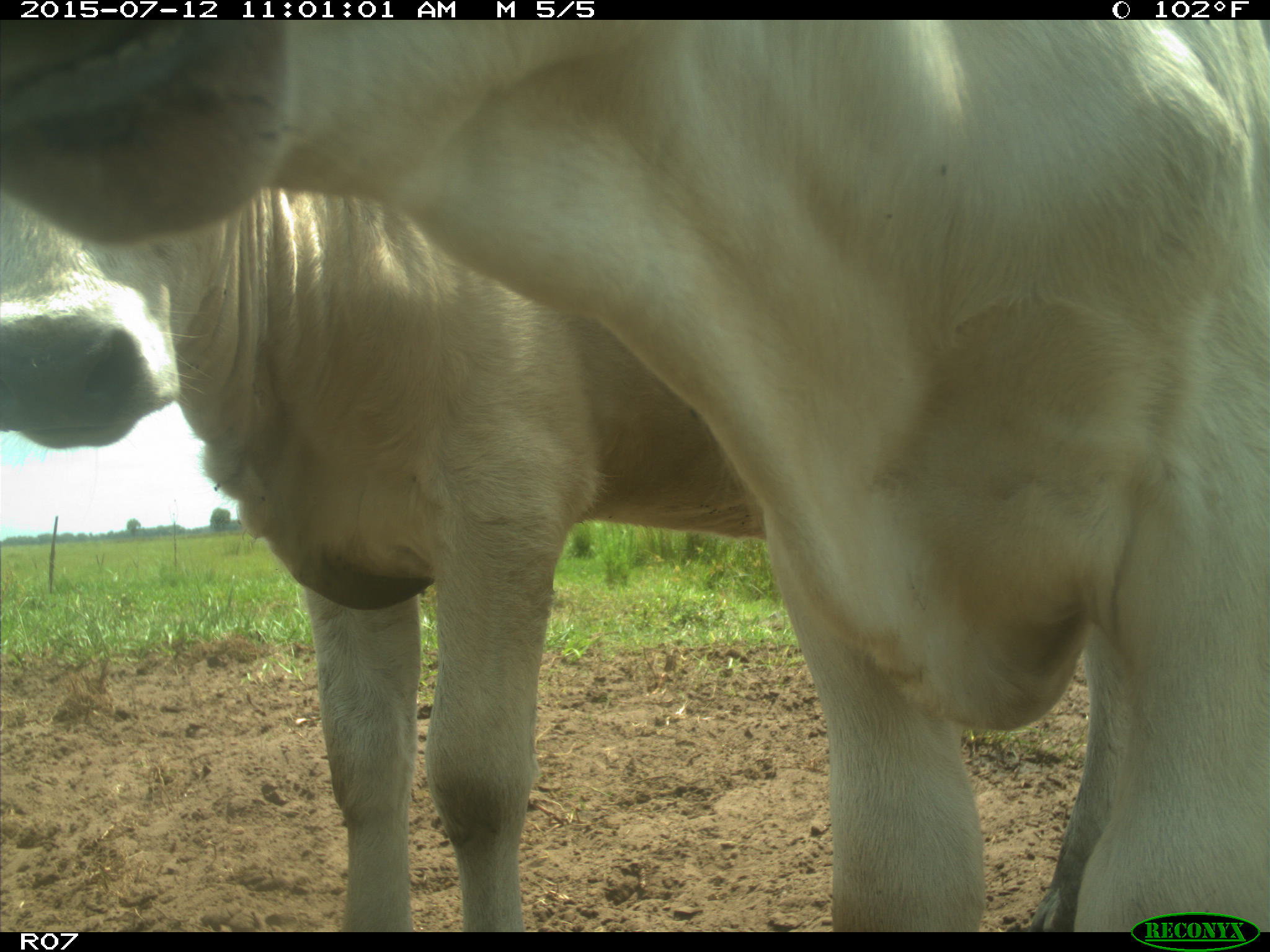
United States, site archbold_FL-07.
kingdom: Animalia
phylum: Chordata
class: Mammalia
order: Artiodactyla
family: Bovidae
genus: Bos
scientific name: Bos taurus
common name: domestic cow